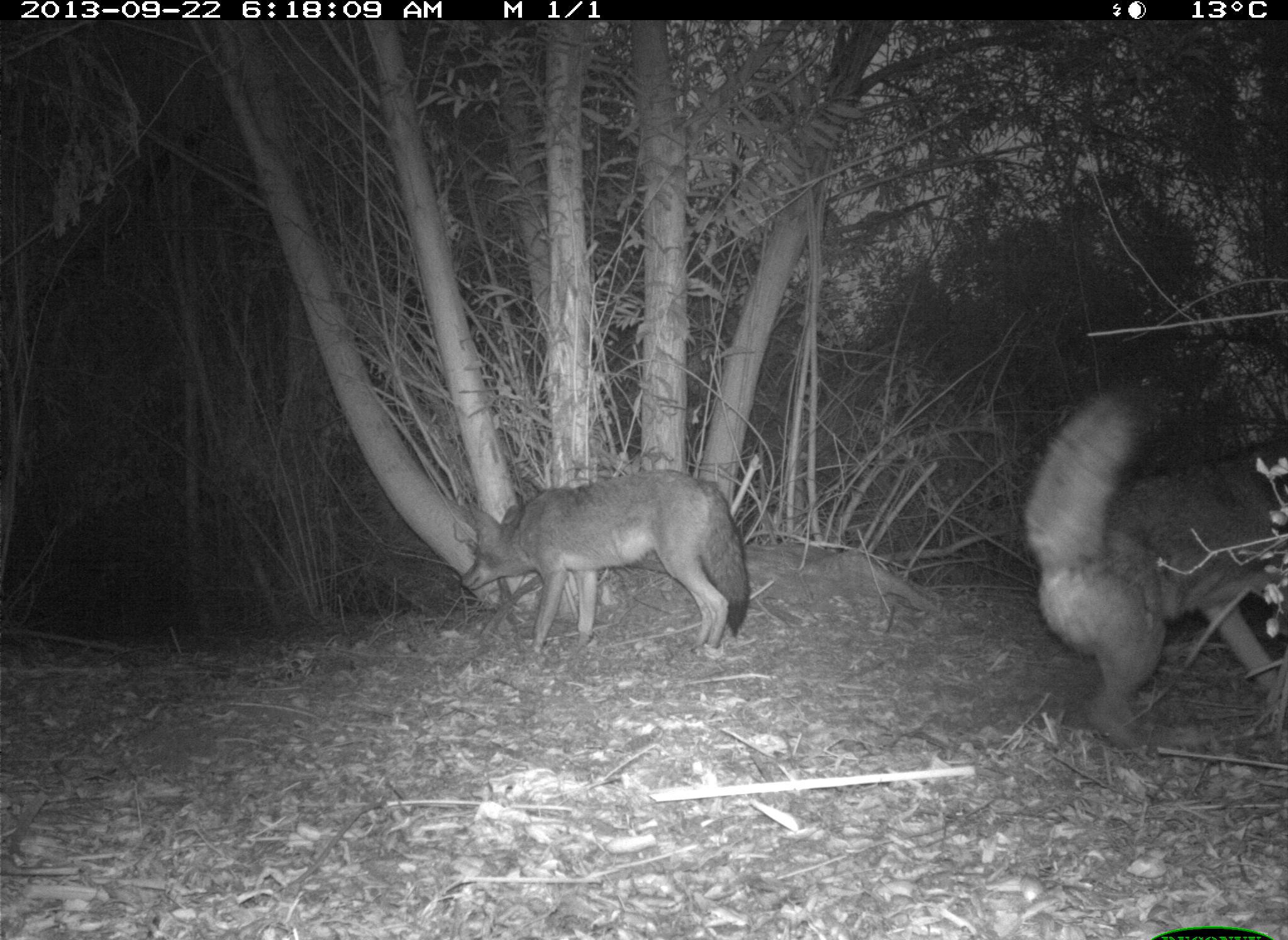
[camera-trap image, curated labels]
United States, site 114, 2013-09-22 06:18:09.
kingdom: Animalia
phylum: Chordata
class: Mammalia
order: Carnivora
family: Canidae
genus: Canis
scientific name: Canis latrans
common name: coyote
Coyote (Canis latrans).